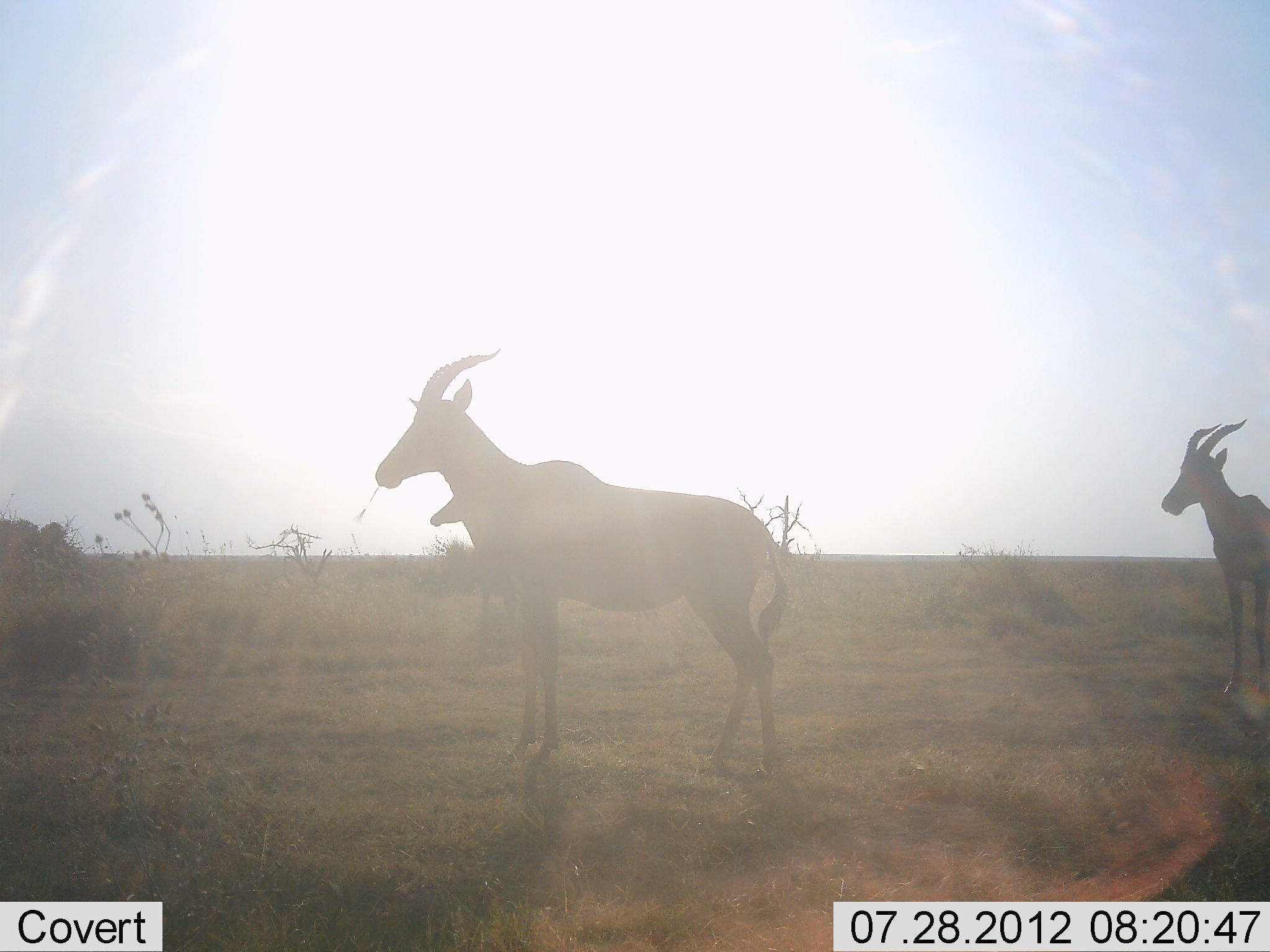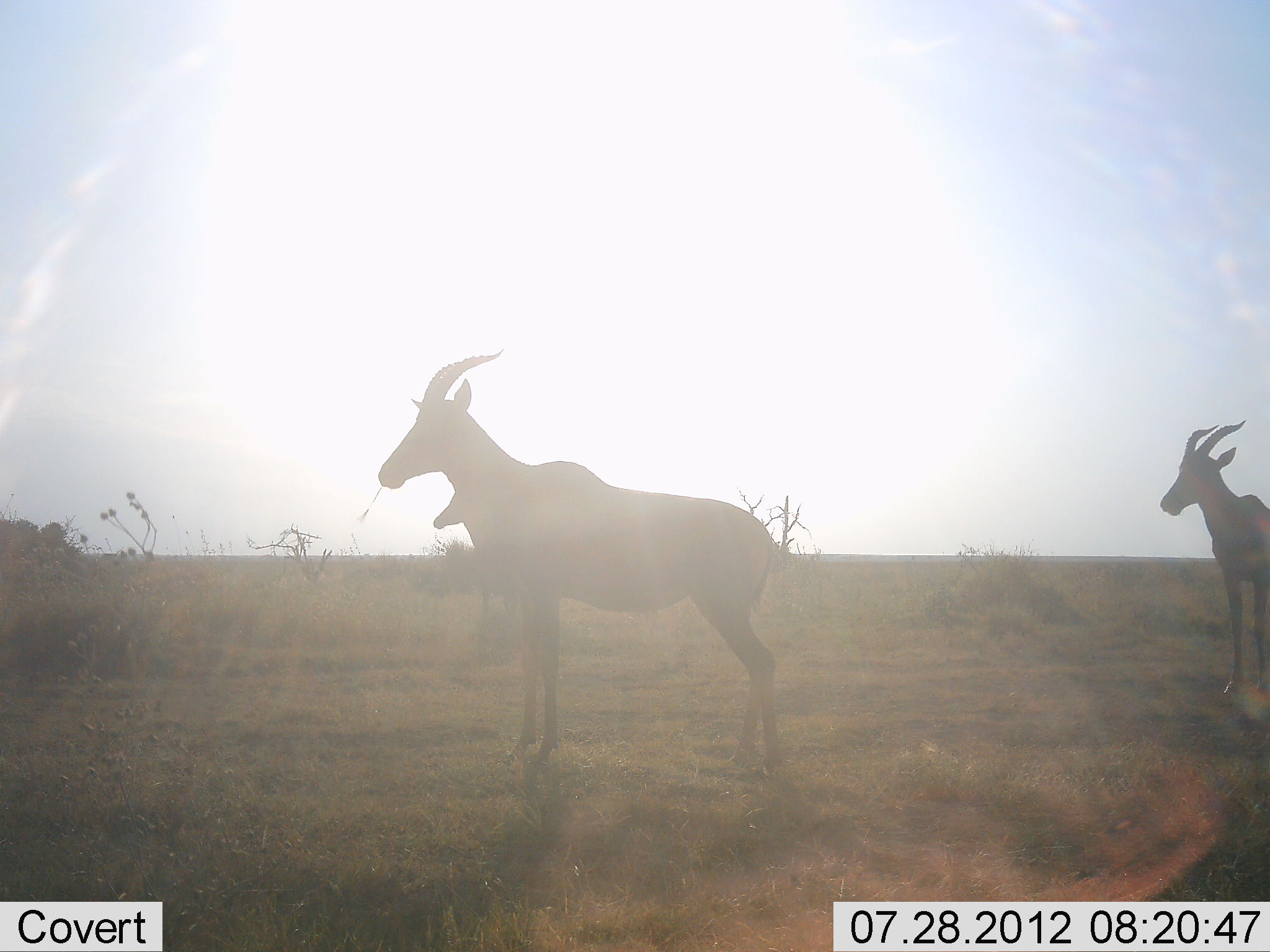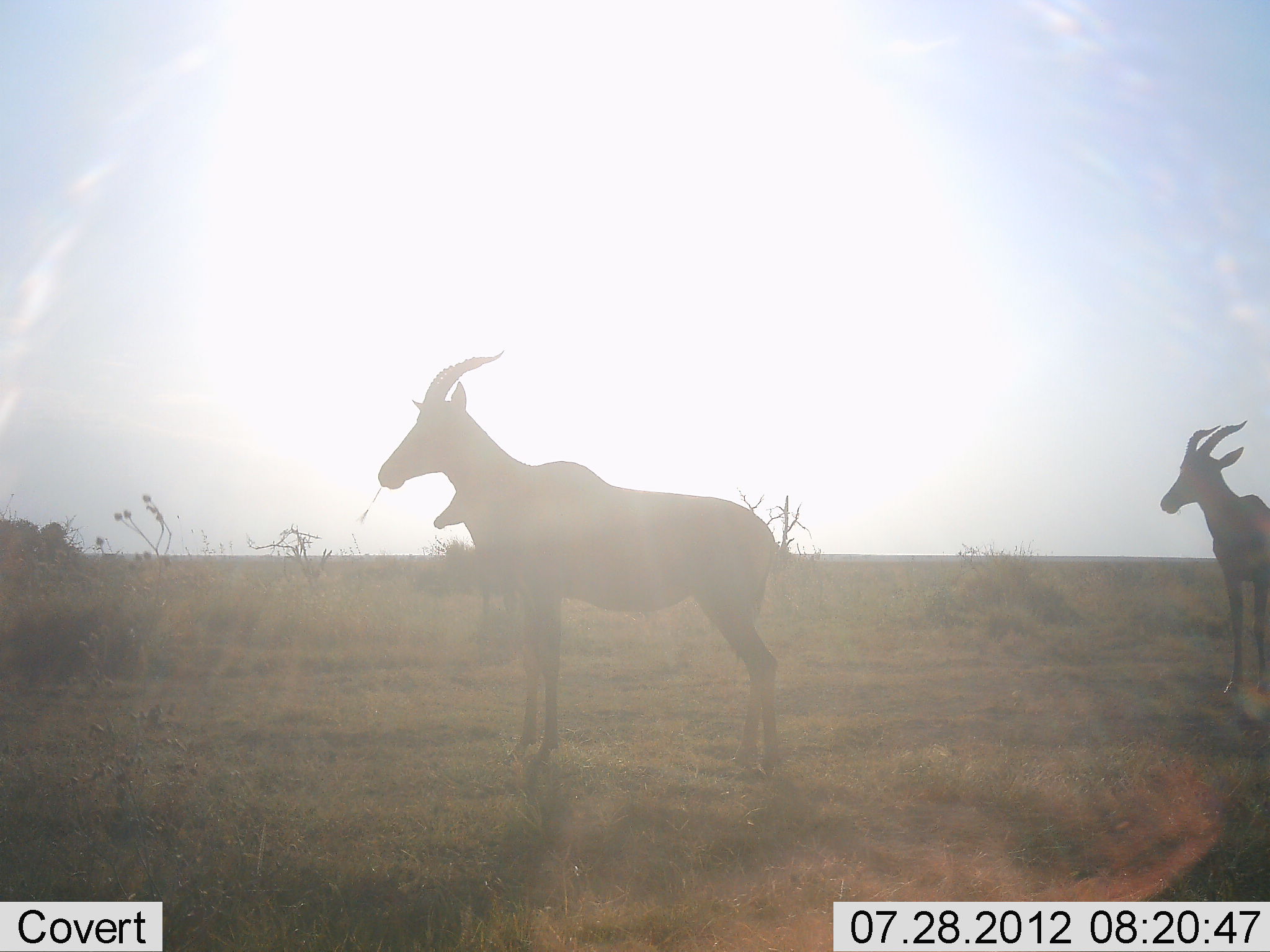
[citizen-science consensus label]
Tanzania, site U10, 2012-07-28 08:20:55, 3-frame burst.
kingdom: Animalia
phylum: Chordata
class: Mammalia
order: Artiodactyla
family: Bovidae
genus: Damaliscus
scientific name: Damaliscus lunatus jimela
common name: topi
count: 3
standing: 100%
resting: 0%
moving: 0%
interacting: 0%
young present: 0%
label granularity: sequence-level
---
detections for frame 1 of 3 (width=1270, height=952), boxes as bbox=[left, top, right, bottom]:
animal: bbox=[374, 348, 791, 780]; bbox=[1160, 419, 1270, 700]; bbox=[429, 486, 638, 618]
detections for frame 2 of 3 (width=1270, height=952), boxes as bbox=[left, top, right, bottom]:
animal: bbox=[379, 348, 784, 776]; bbox=[1159, 419, 1270, 696]; bbox=[432, 490, 554, 599]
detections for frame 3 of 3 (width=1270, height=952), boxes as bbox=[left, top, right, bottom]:
animal: bbox=[378, 350, 788, 773]; bbox=[1160, 419, 1269, 698]; bbox=[433, 488, 554, 613]